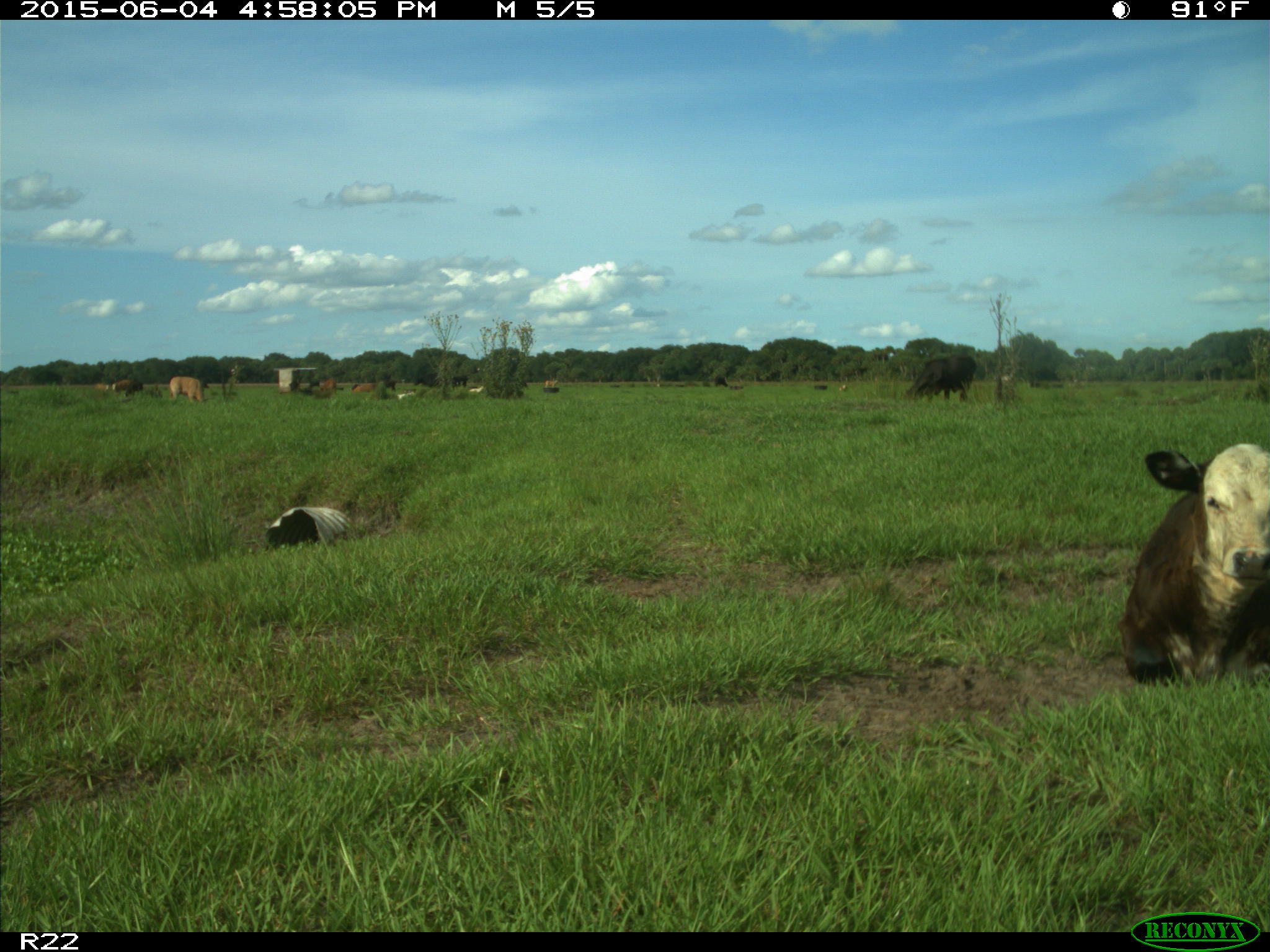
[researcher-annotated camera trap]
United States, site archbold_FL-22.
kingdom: Animalia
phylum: Chordata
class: Mammalia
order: Artiodactyla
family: Bovidae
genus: Bos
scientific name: Bos taurus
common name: domestic cow